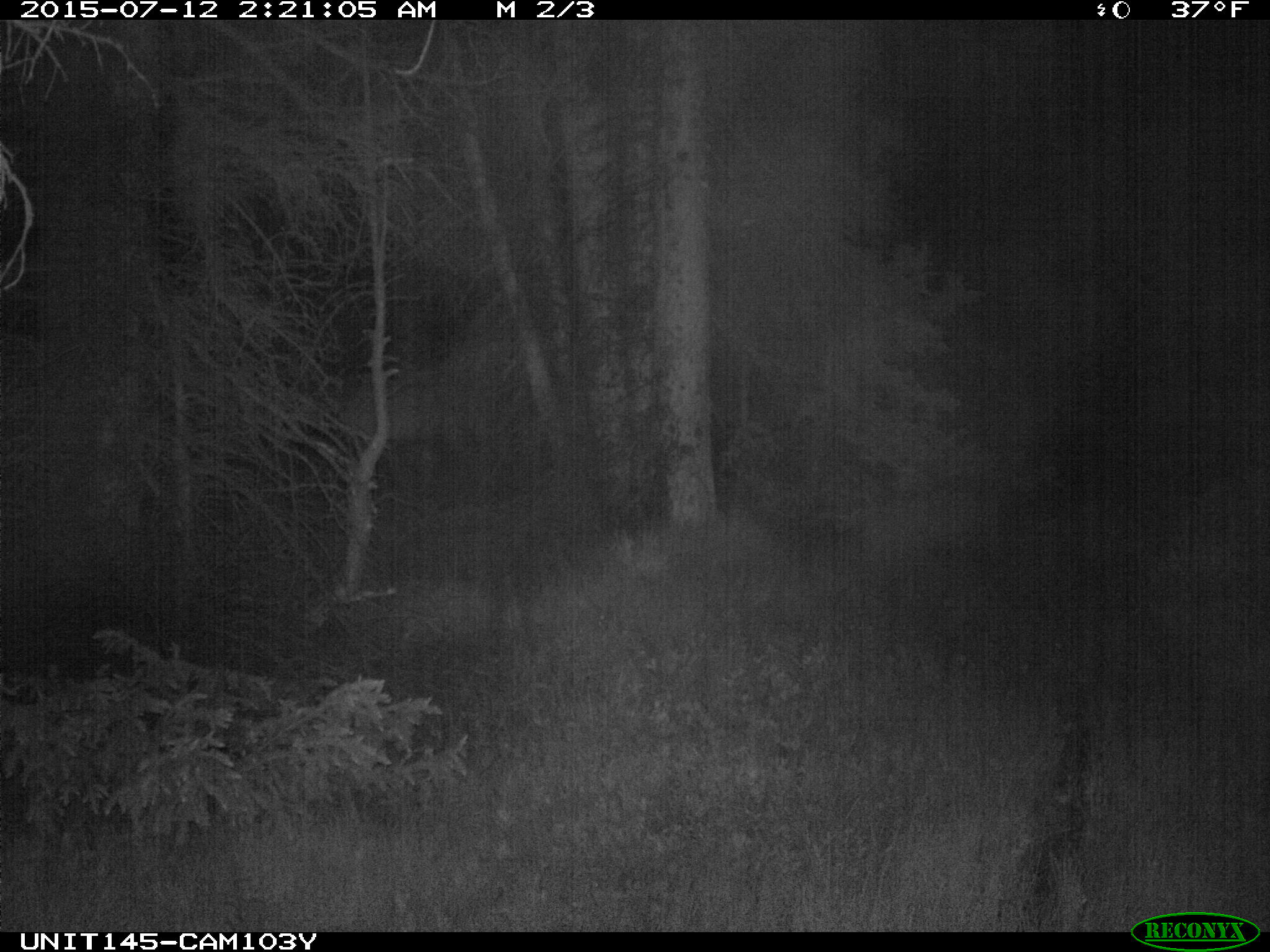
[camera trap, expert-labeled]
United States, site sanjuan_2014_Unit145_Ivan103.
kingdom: Animalia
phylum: Chordata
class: Mammalia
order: Artiodactyla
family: Cervidae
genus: Cervus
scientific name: Cervus elaphus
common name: red deer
Cervus elaphus (red deer).